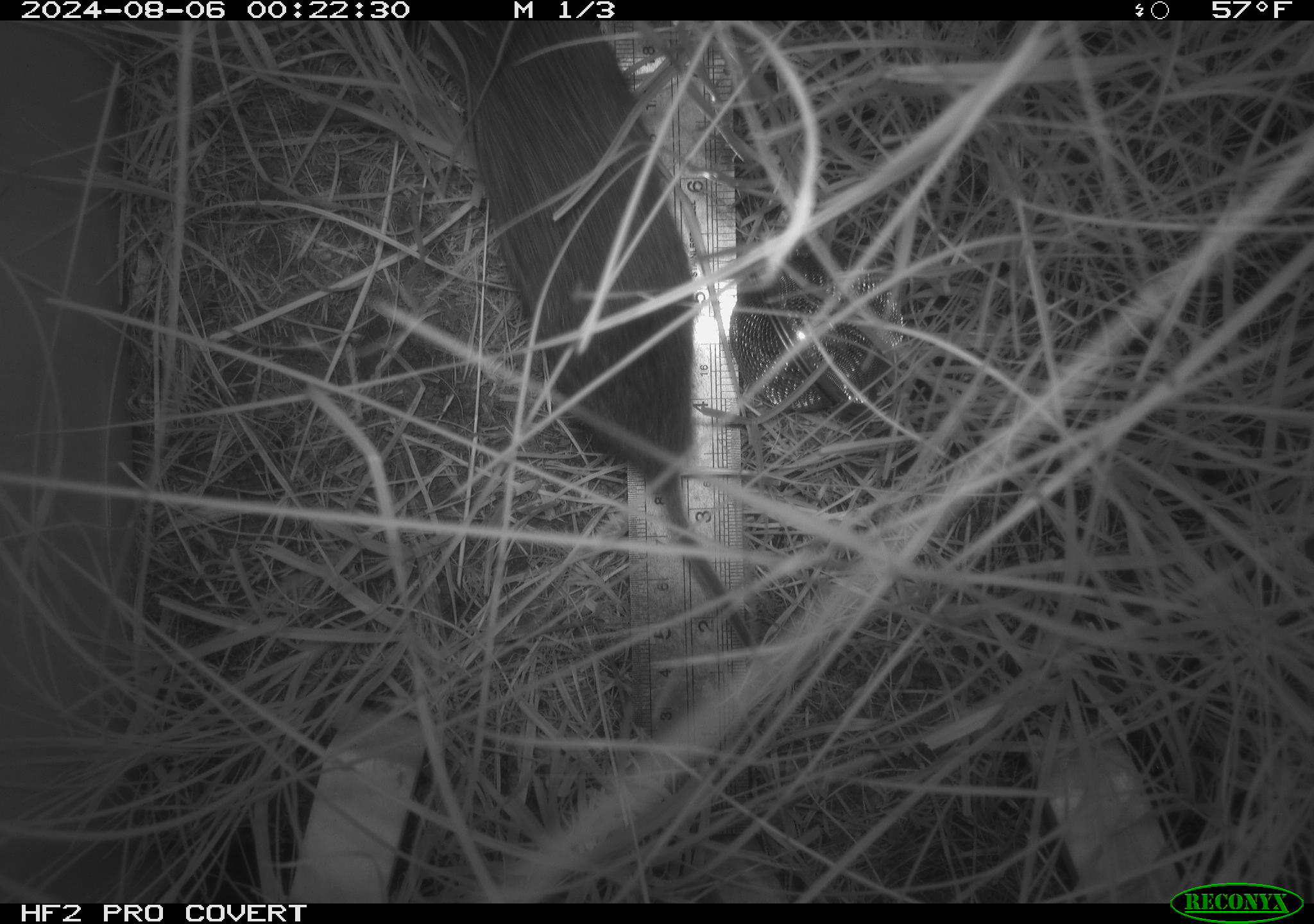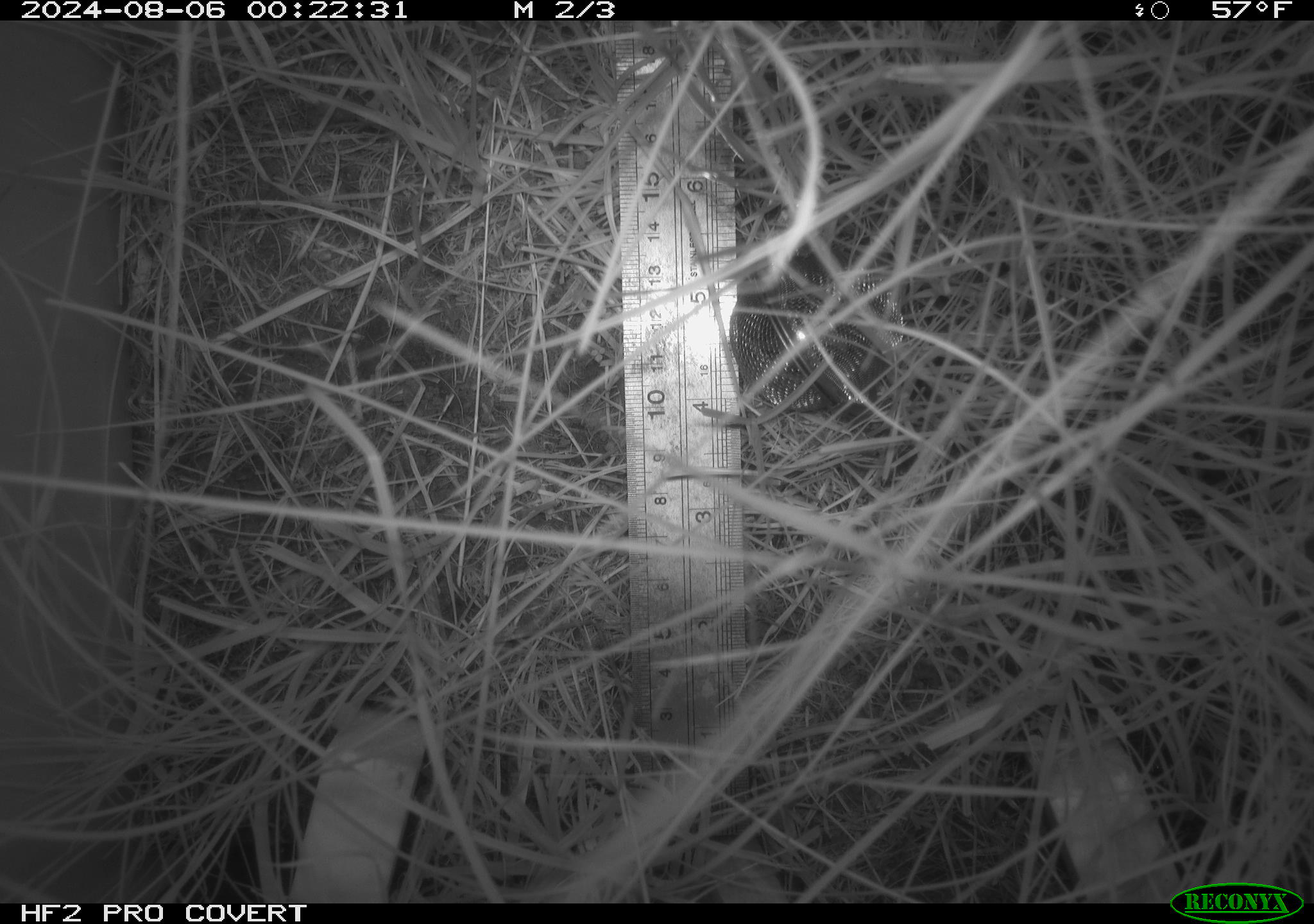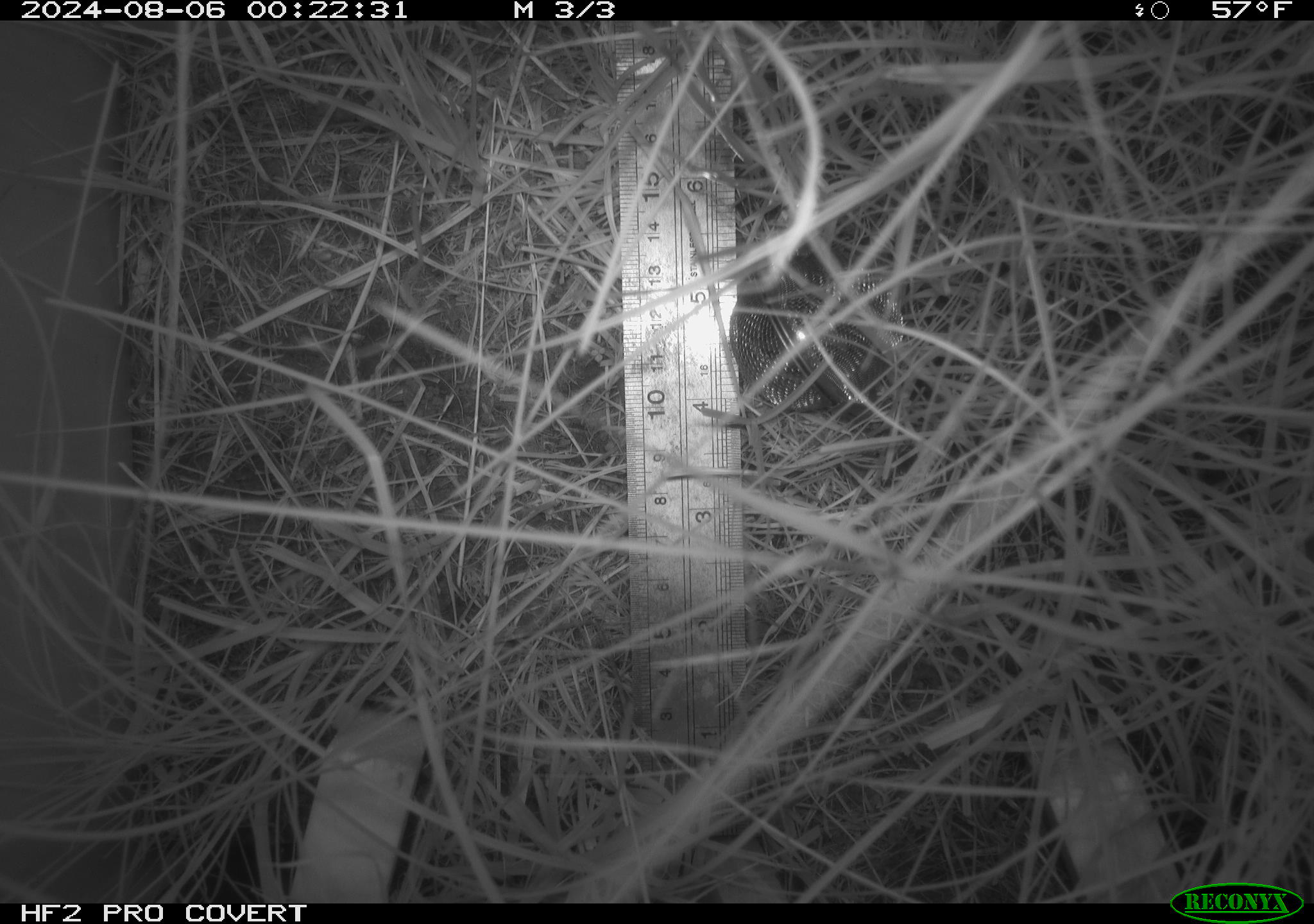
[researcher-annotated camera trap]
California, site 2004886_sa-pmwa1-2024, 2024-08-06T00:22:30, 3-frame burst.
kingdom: Animalia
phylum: Chordata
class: Mammalia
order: Rodentia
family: Cricetidae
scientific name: Arvicolinae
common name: voles, lemmings, and muskrats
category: arvicolinae subfamily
Arvicolinae subfamily (voles, lemmings, and muskrats) (Arvicolinae).